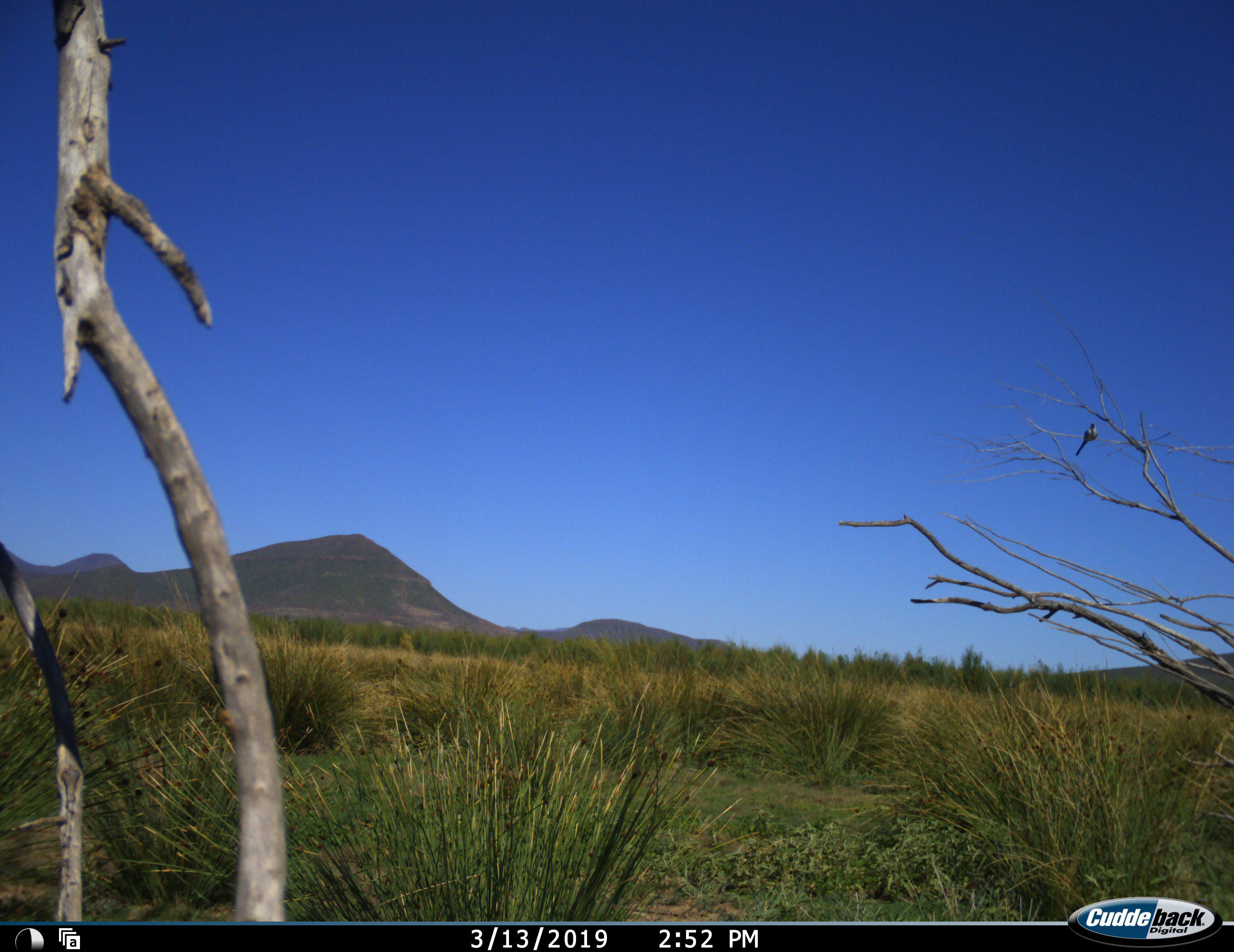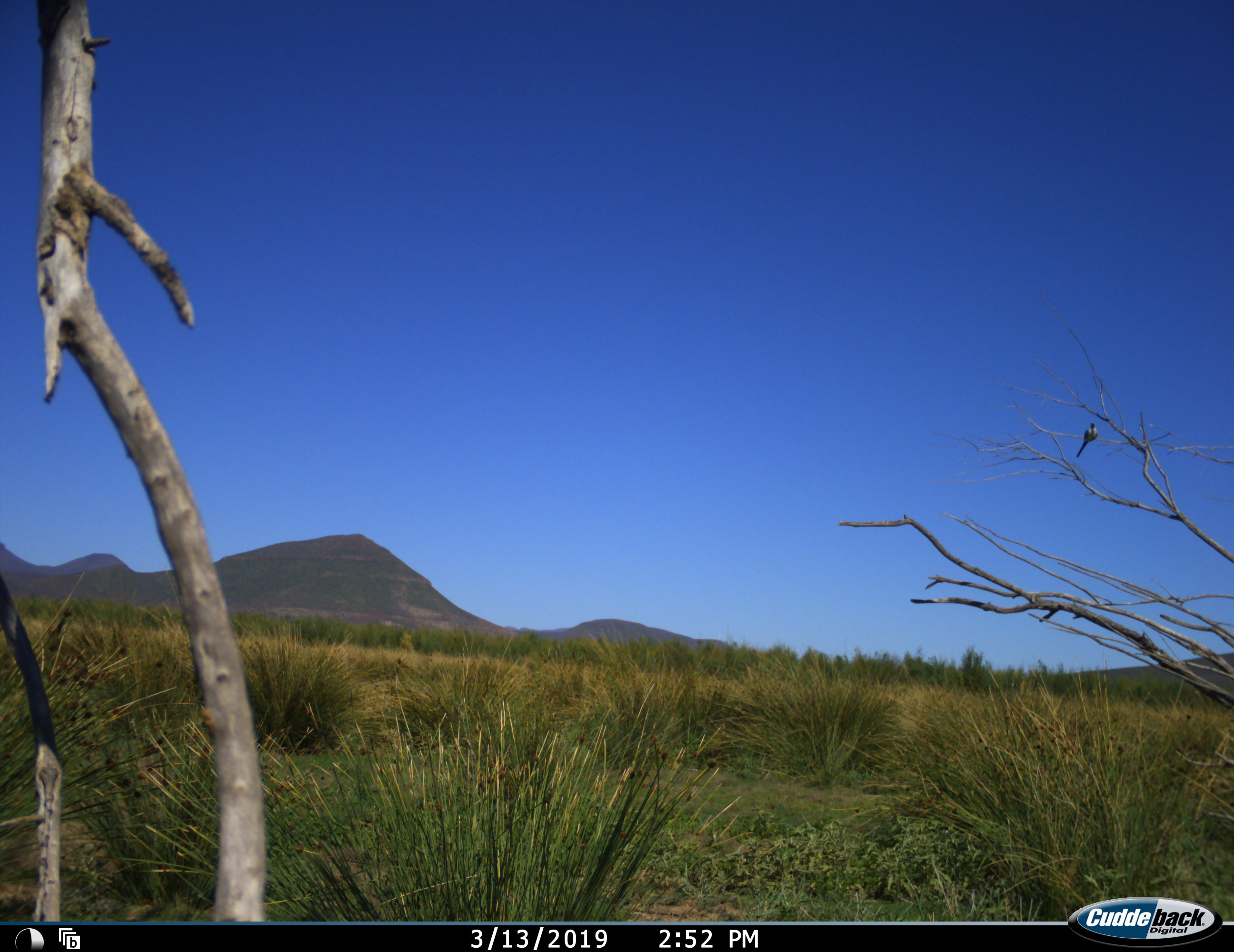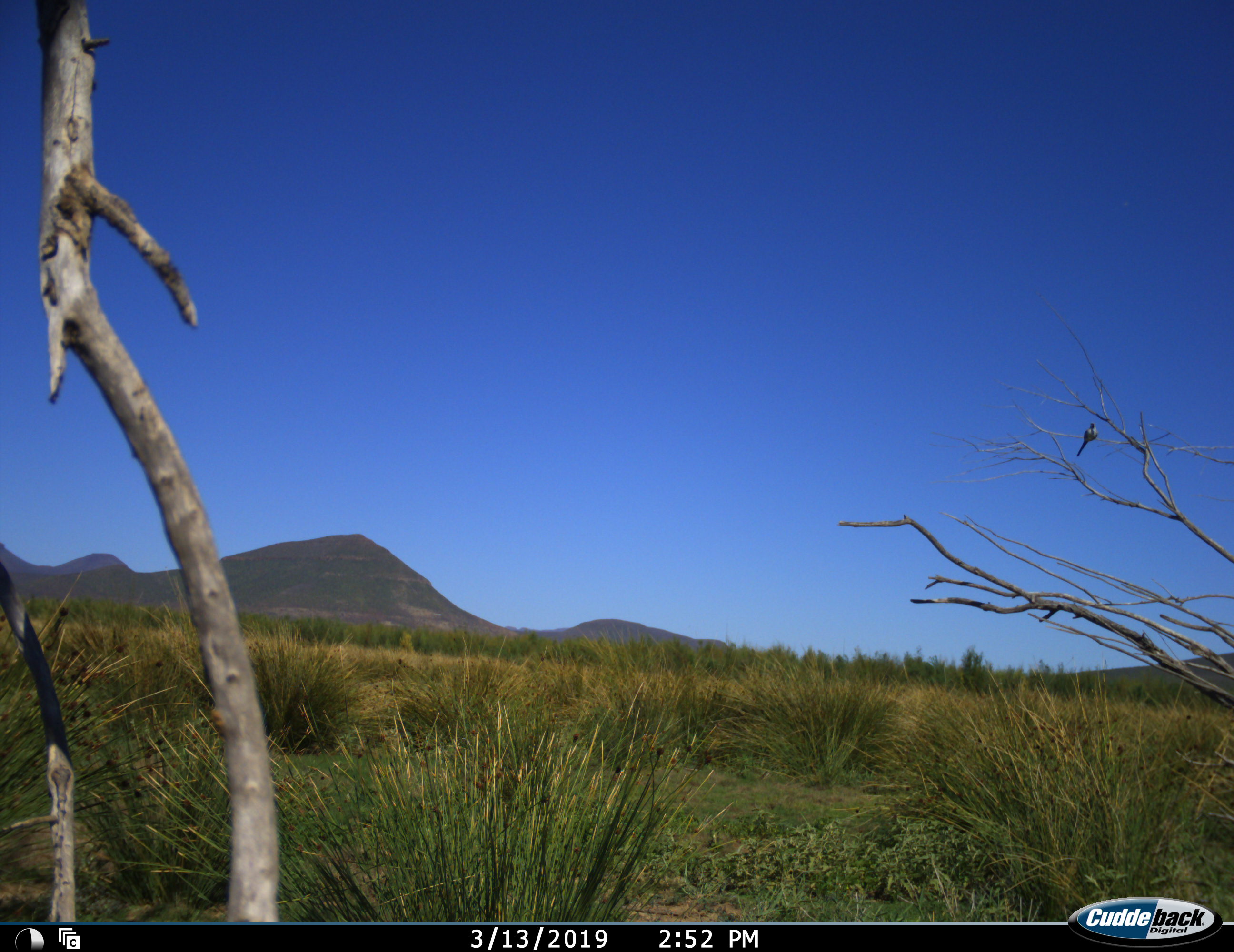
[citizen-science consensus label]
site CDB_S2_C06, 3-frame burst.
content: unidentified animal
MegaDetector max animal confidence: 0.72